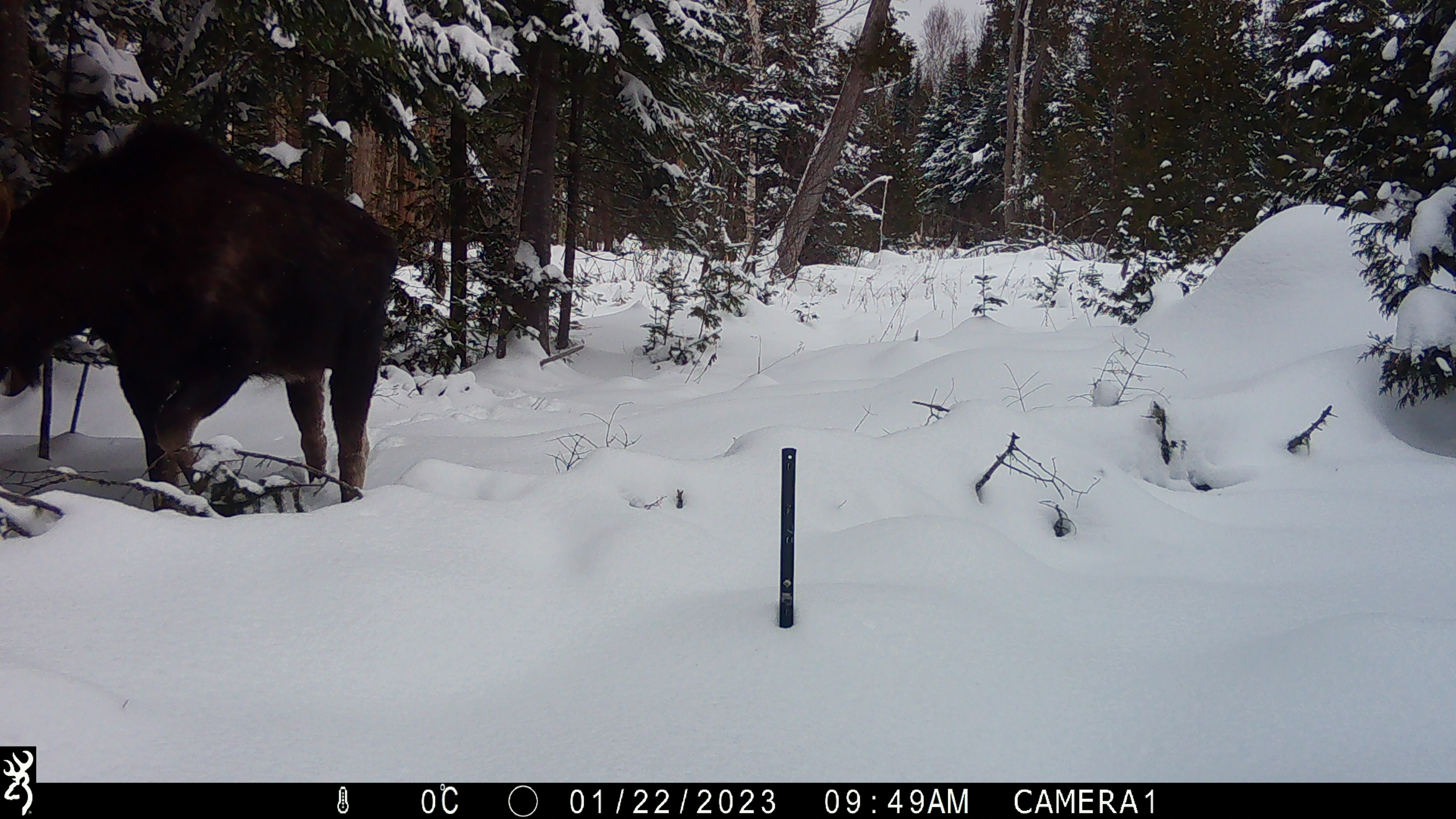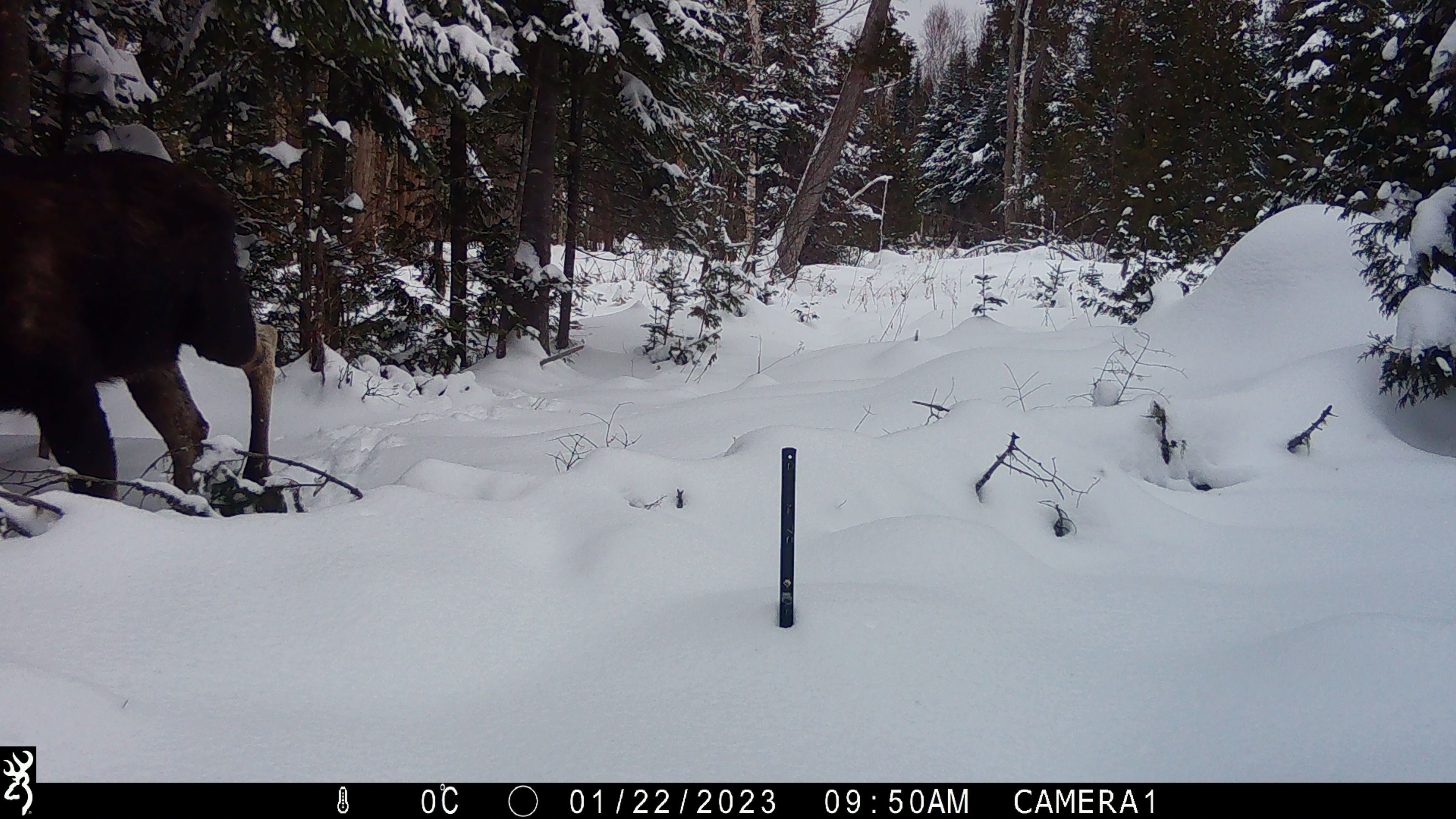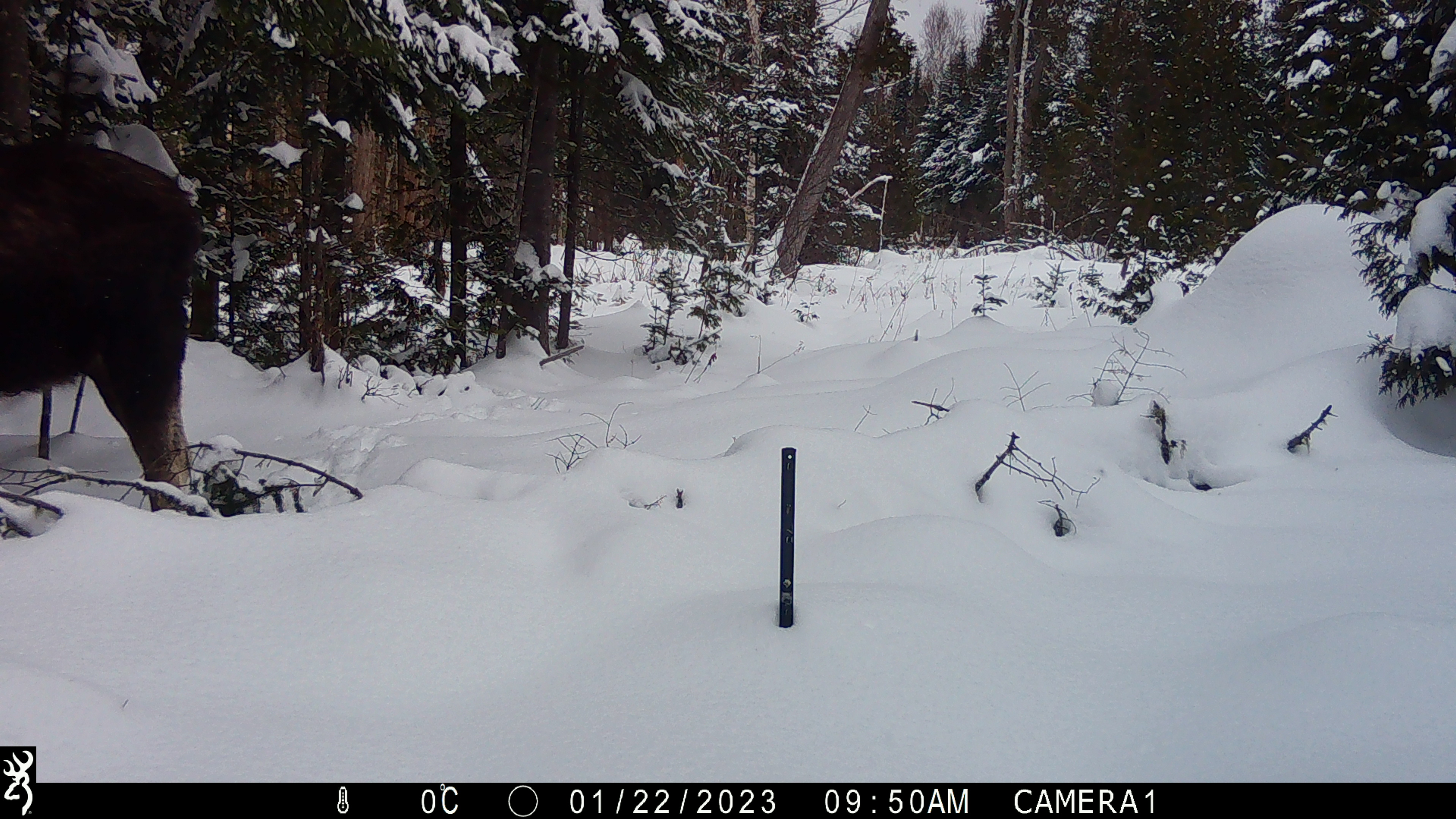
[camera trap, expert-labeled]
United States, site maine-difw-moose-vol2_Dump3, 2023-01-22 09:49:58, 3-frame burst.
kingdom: Animalia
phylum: Chordata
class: Mammalia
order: Artiodactyla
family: Cervidae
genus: Alces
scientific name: Alces alces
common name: moose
Moose (Alces alces).